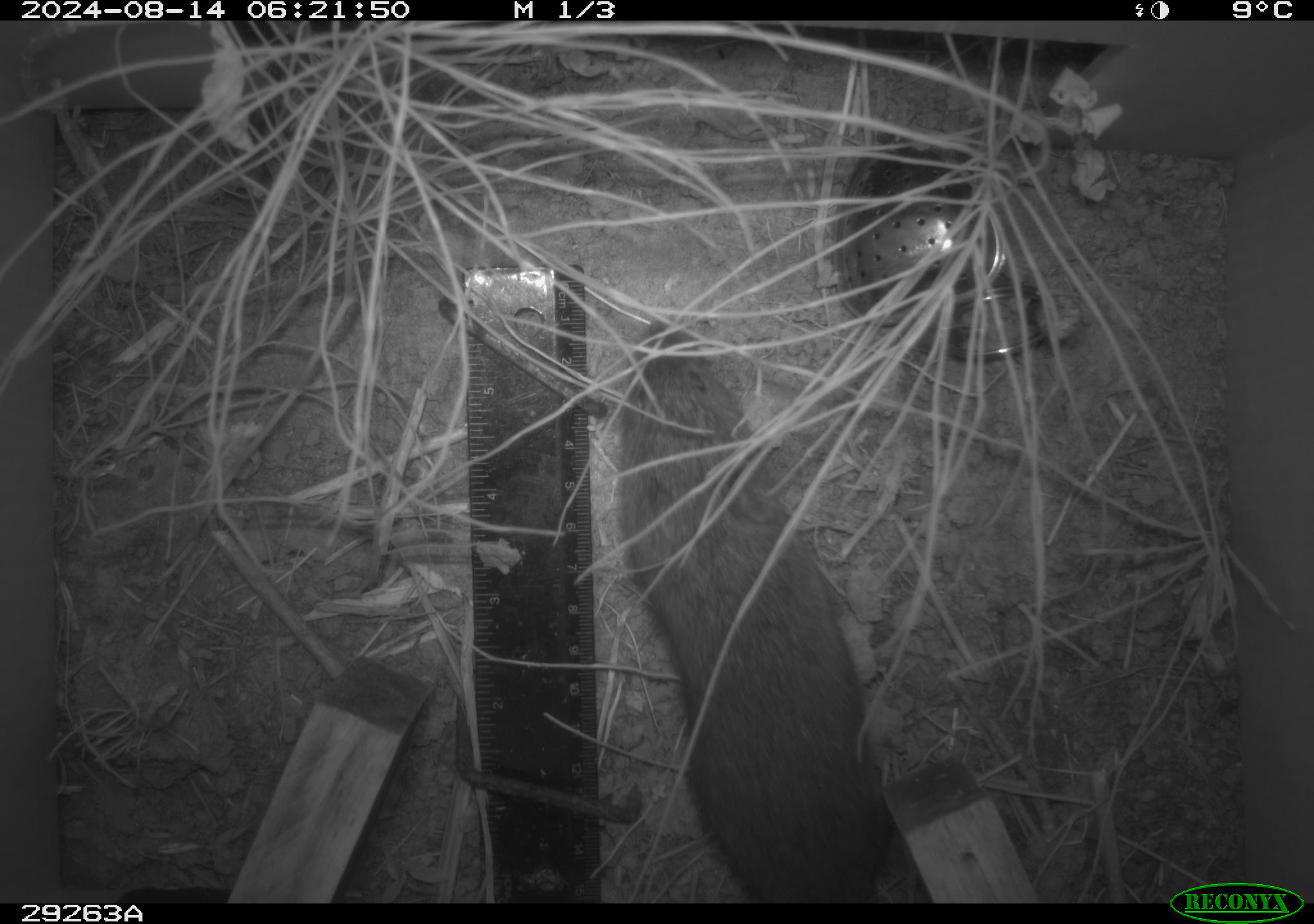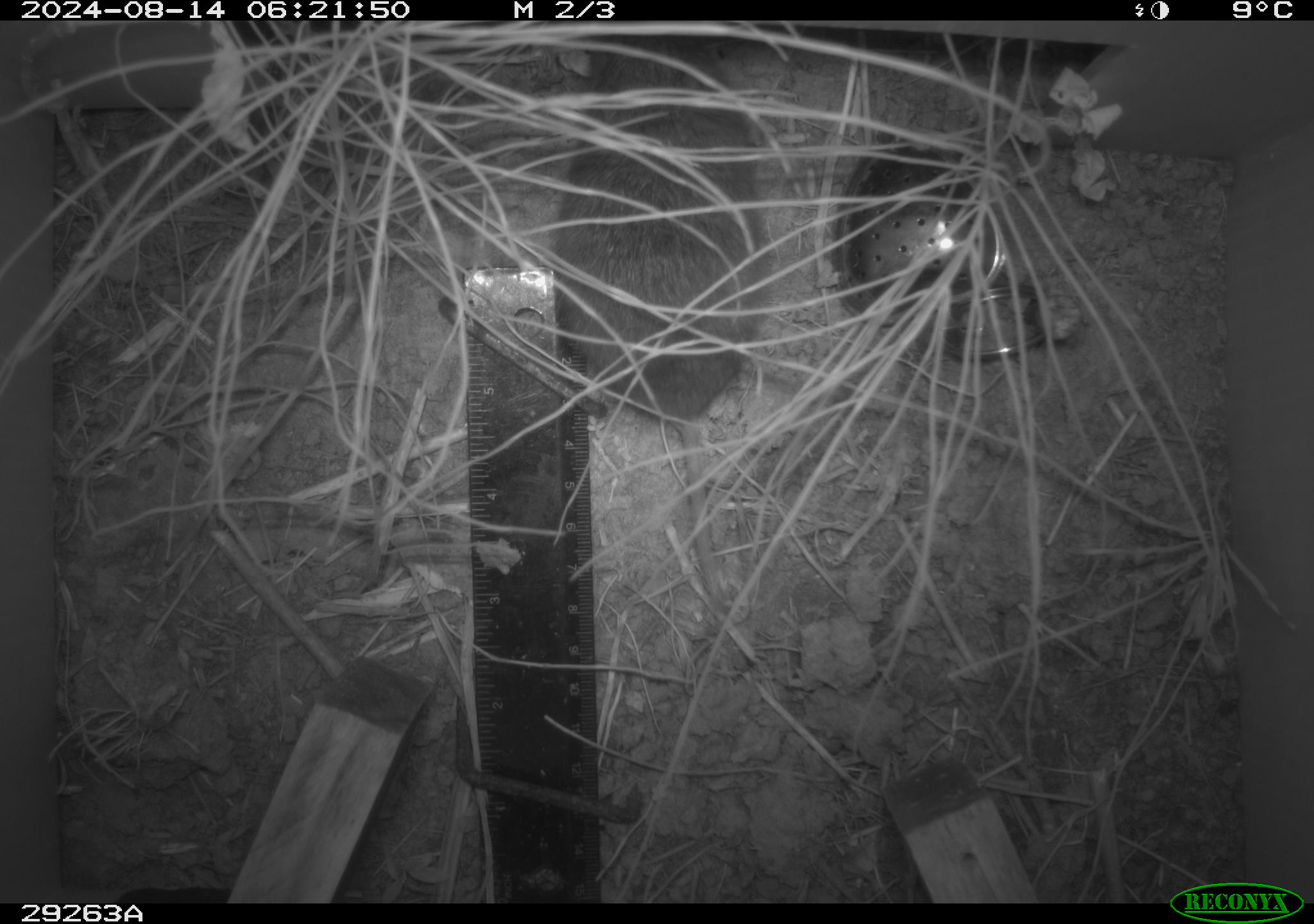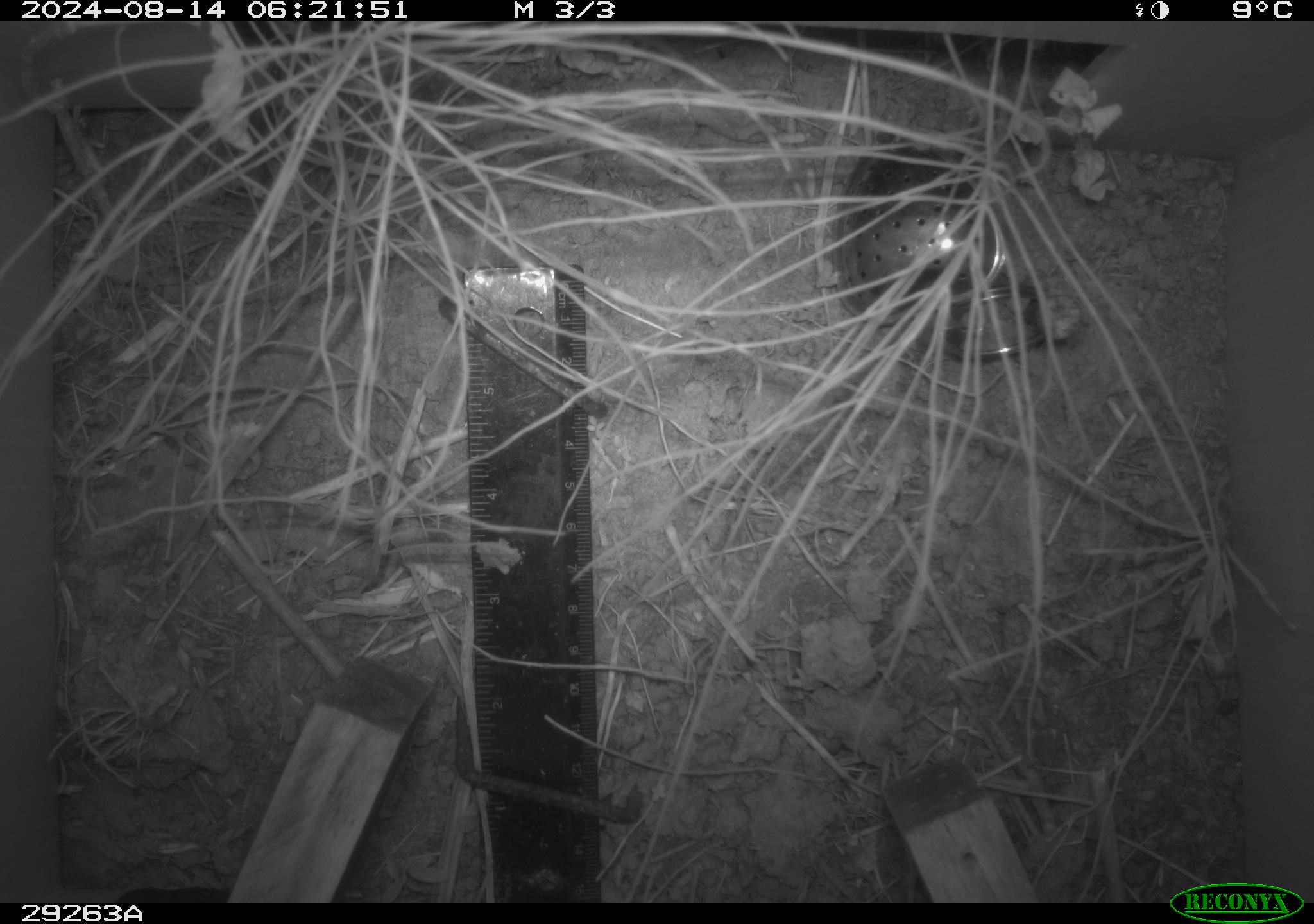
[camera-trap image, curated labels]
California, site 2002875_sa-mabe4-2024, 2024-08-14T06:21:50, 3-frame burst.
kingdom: Animalia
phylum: Chordata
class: Mammalia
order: Rodentia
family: Cricetidae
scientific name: Arvicolinae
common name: voles, lemmings, and muskrats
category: arvicolinae subfamily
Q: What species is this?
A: Arvicolinae subfamily (voles, lemmings, and muskrats) (Arvicolinae).